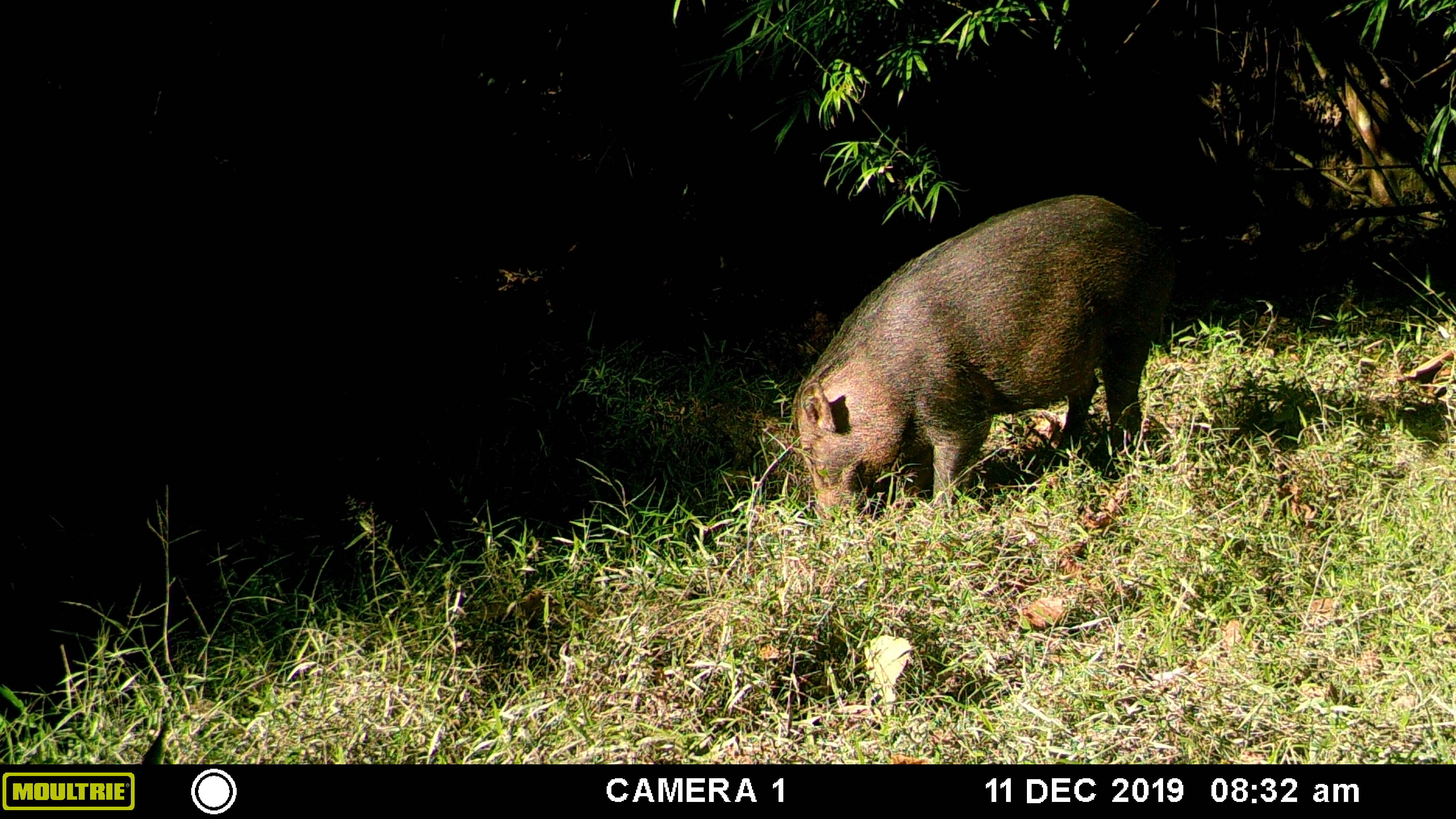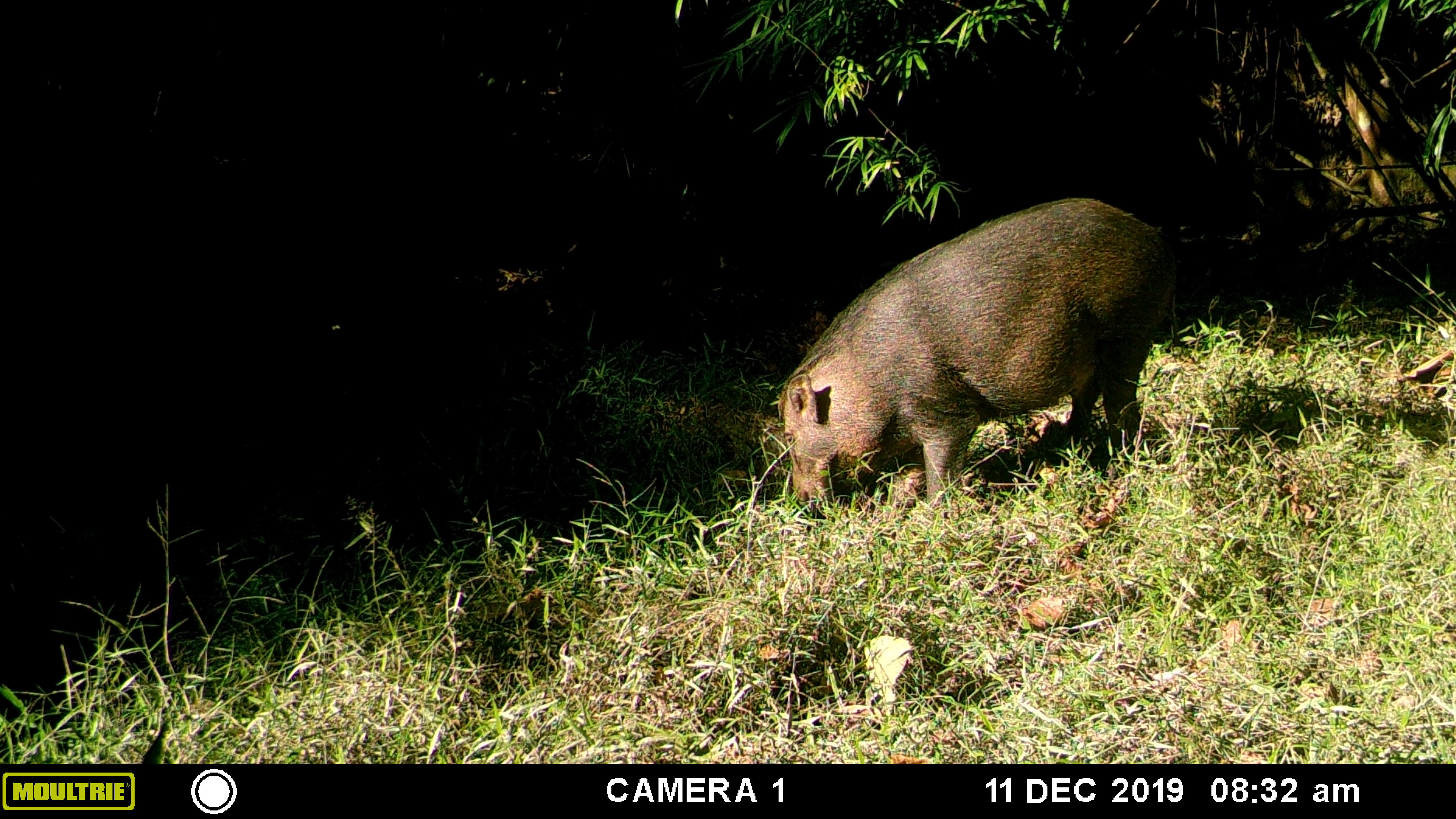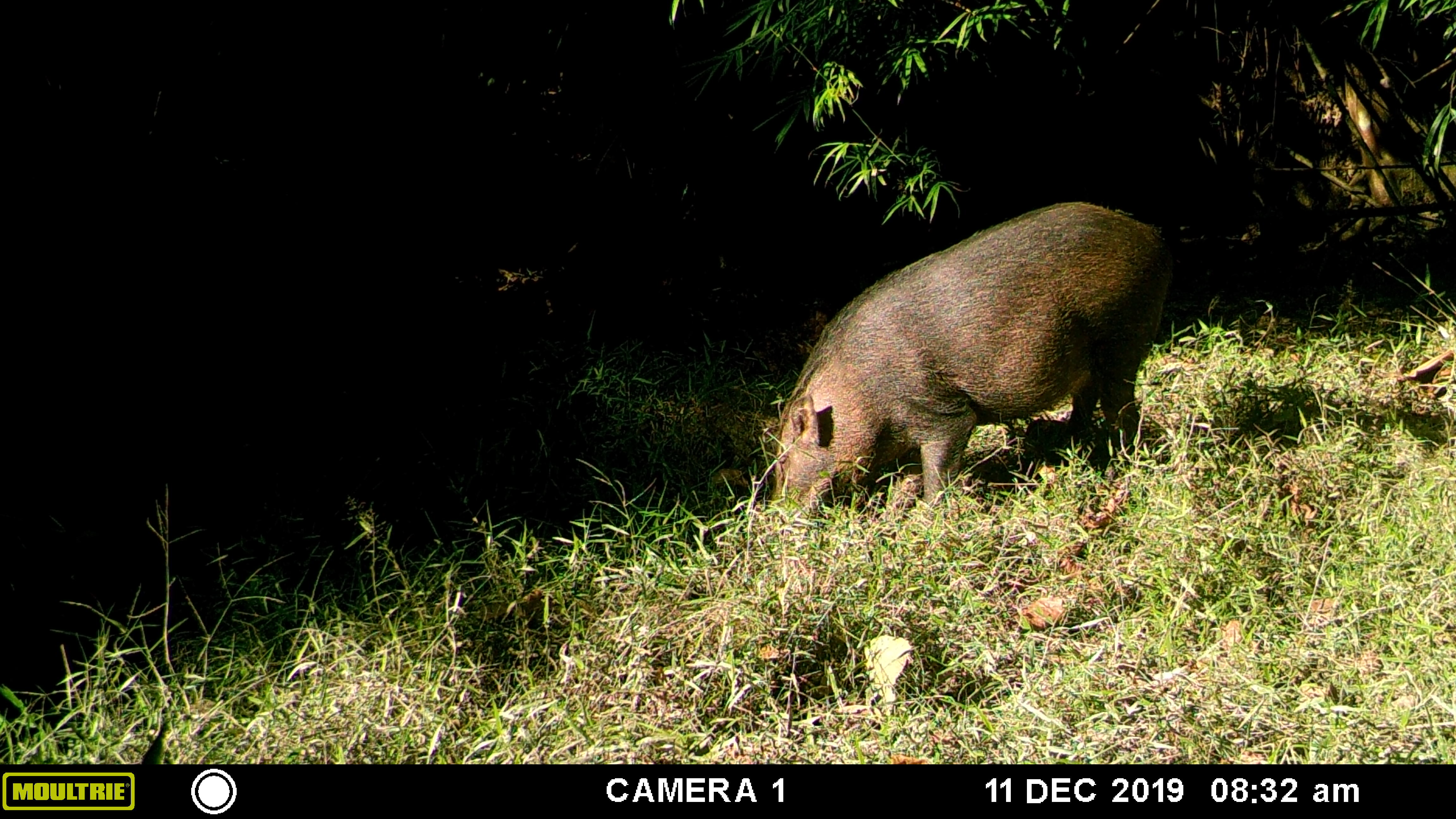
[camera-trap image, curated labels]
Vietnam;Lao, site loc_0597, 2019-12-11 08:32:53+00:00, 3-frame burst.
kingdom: Animalia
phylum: Chordata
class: Mammalia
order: Artiodactyla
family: Suidae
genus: Sus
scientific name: Sus scrofa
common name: eurasian wild pig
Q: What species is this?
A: Eurasian wild pig (Sus scrofa).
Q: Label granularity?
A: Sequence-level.